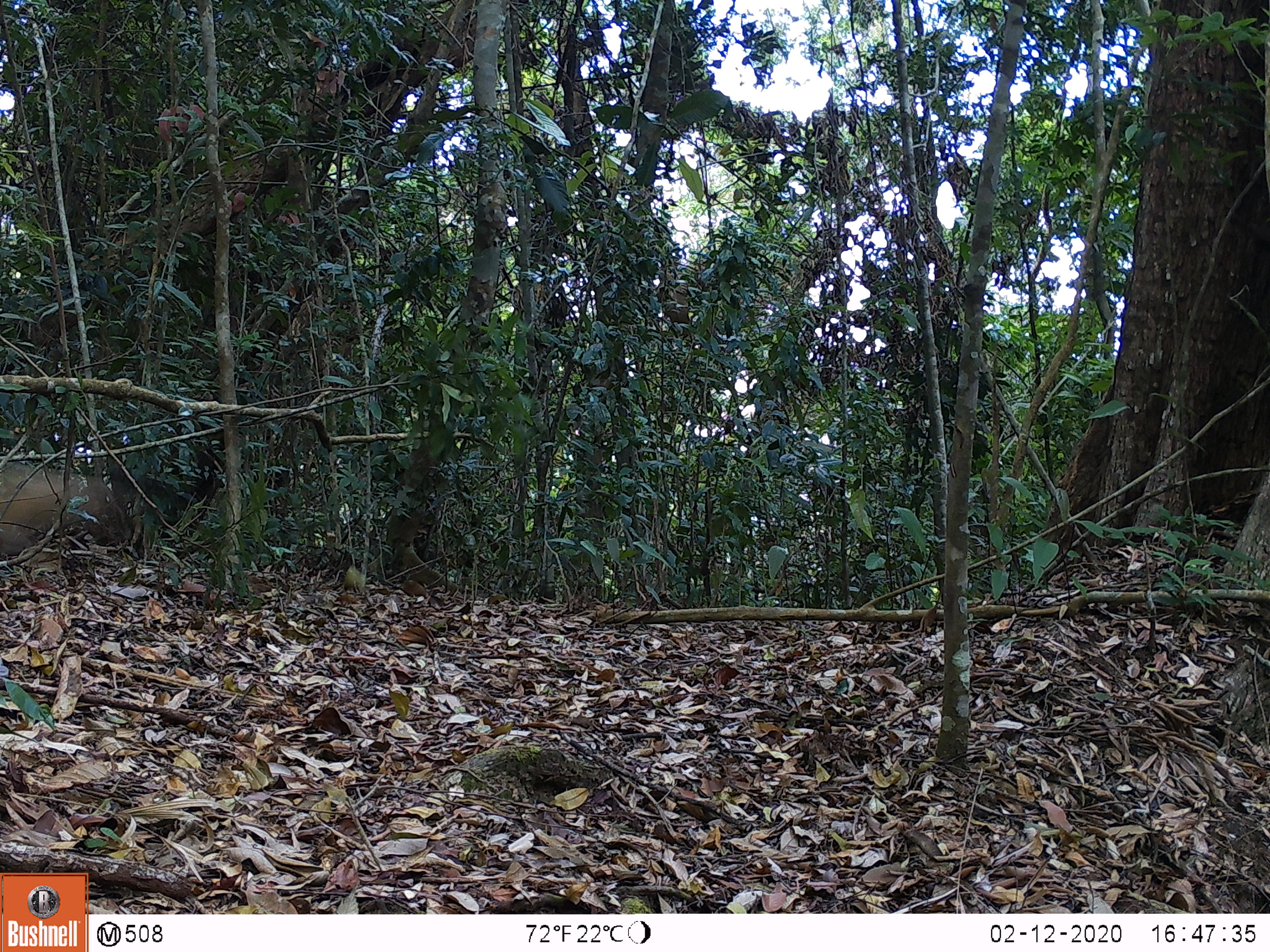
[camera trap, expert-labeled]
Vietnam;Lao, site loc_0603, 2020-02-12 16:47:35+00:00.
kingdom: Animalia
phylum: Chordata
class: Mammalia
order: Carnivora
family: Mustelidae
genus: Martes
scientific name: Martes flavigula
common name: yellow-throated marten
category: yellow throated marten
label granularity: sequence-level